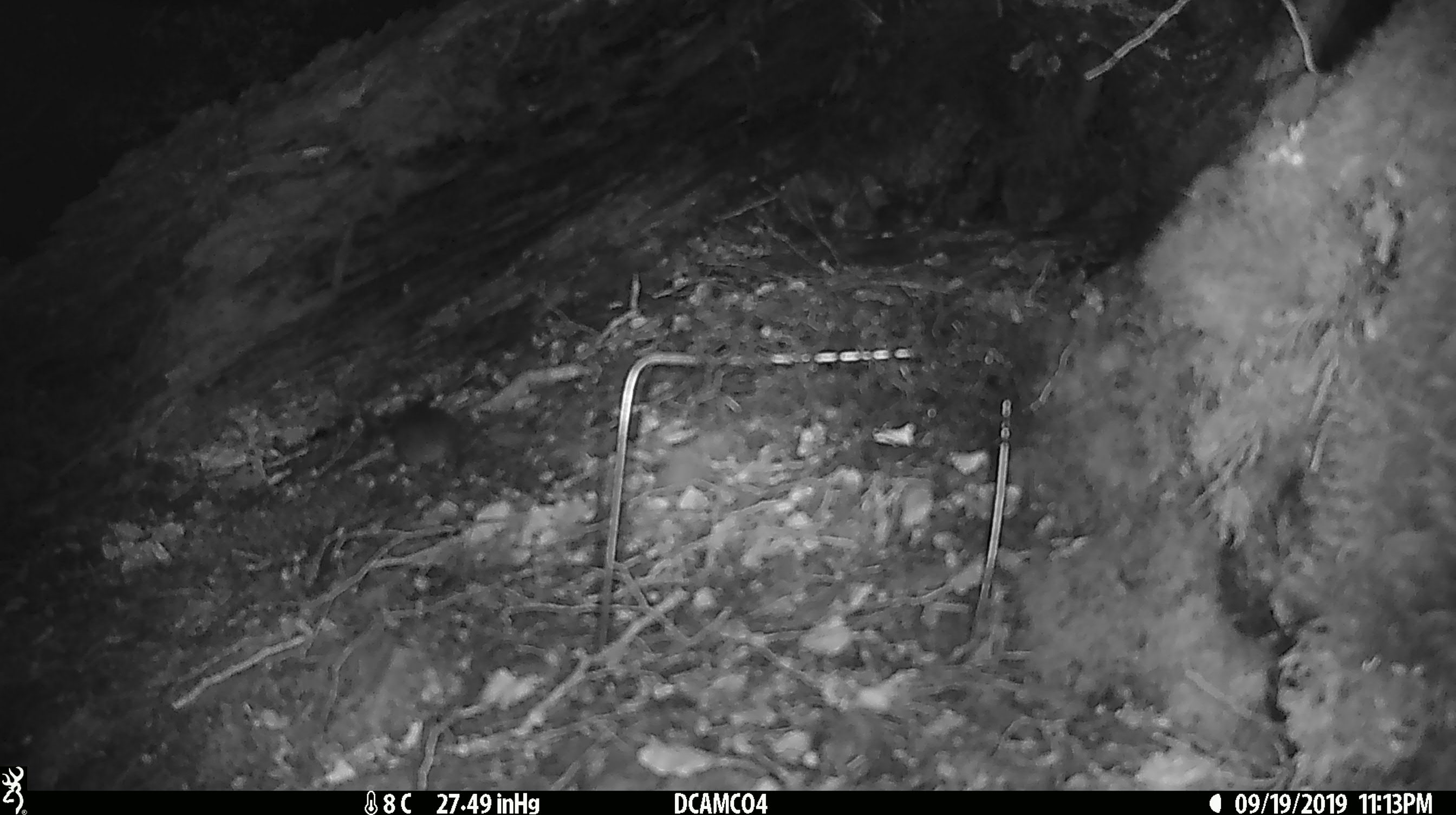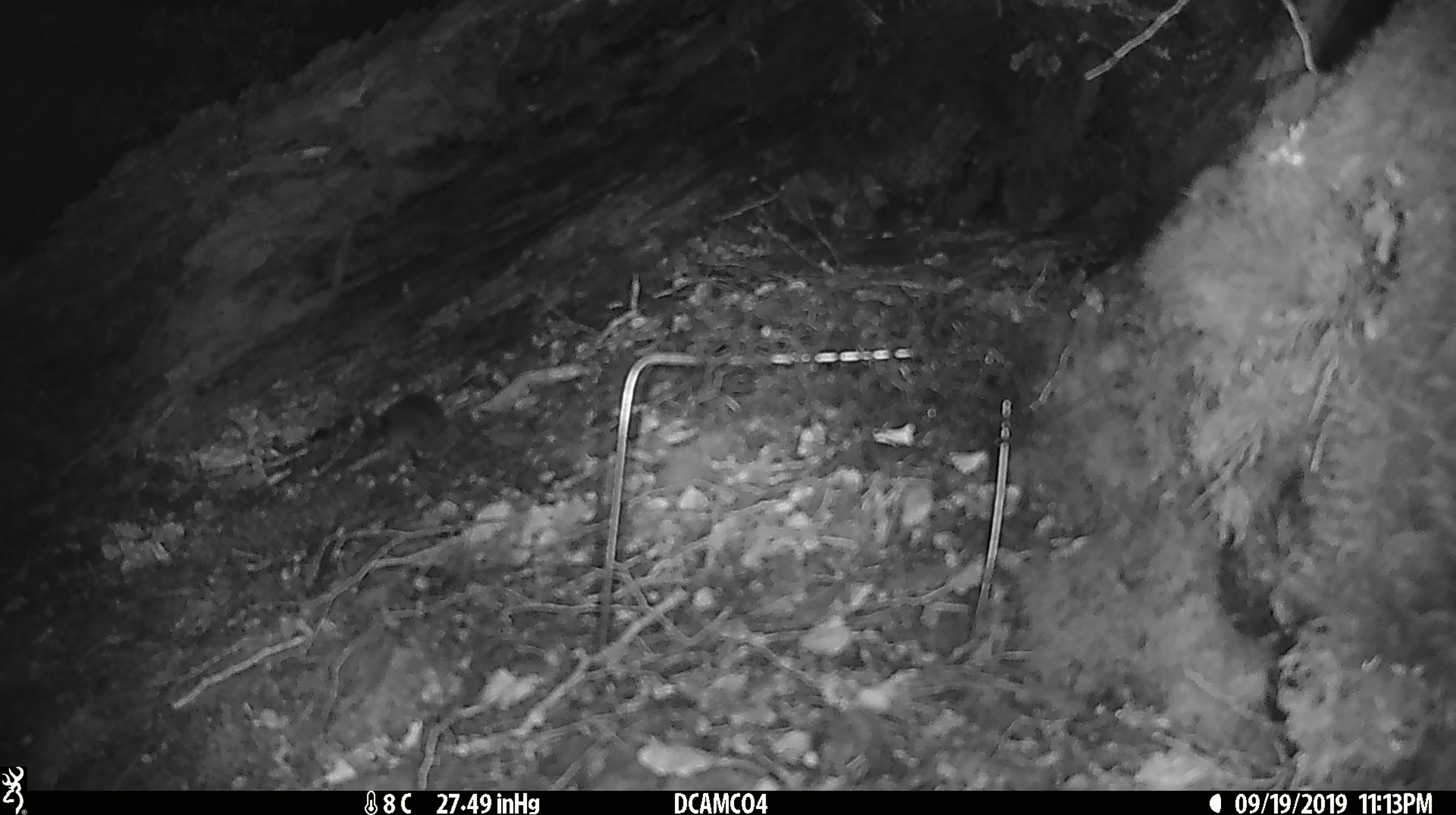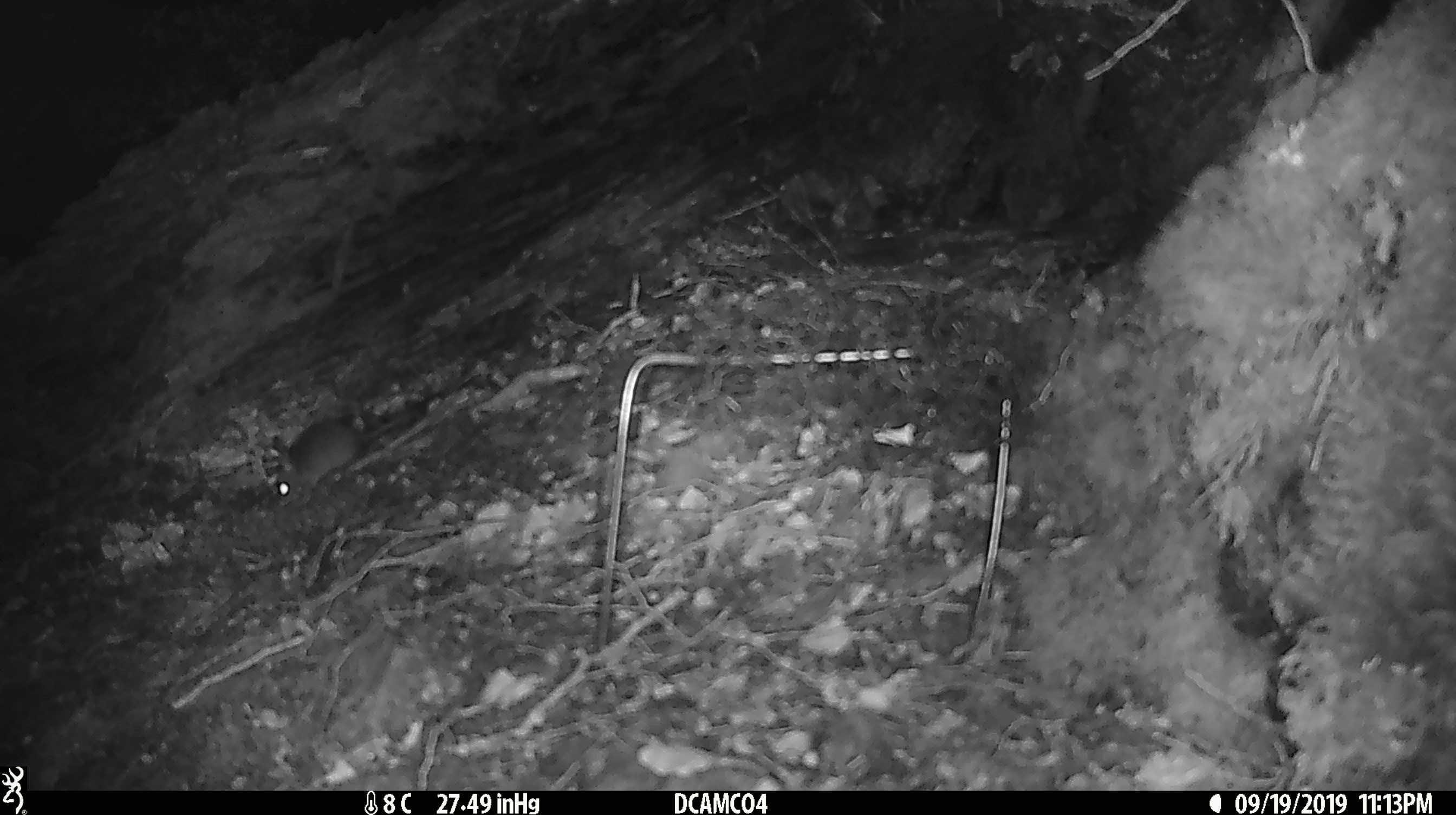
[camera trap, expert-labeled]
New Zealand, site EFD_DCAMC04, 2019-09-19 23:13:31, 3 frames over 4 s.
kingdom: Animalia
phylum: Chordata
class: Mammalia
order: Rodentia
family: Muridae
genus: Mus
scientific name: Mus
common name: mouse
Mouse (Mus).